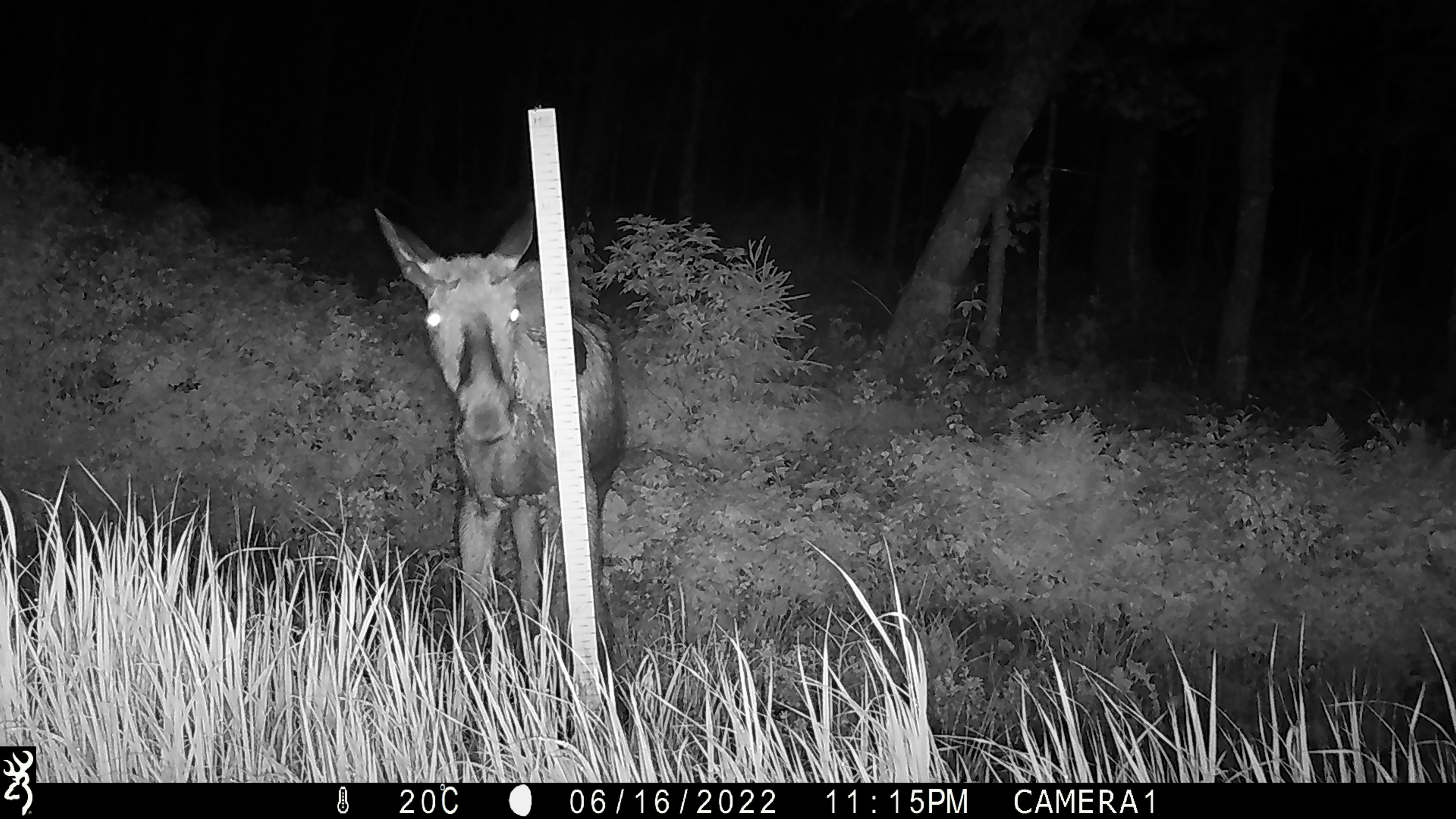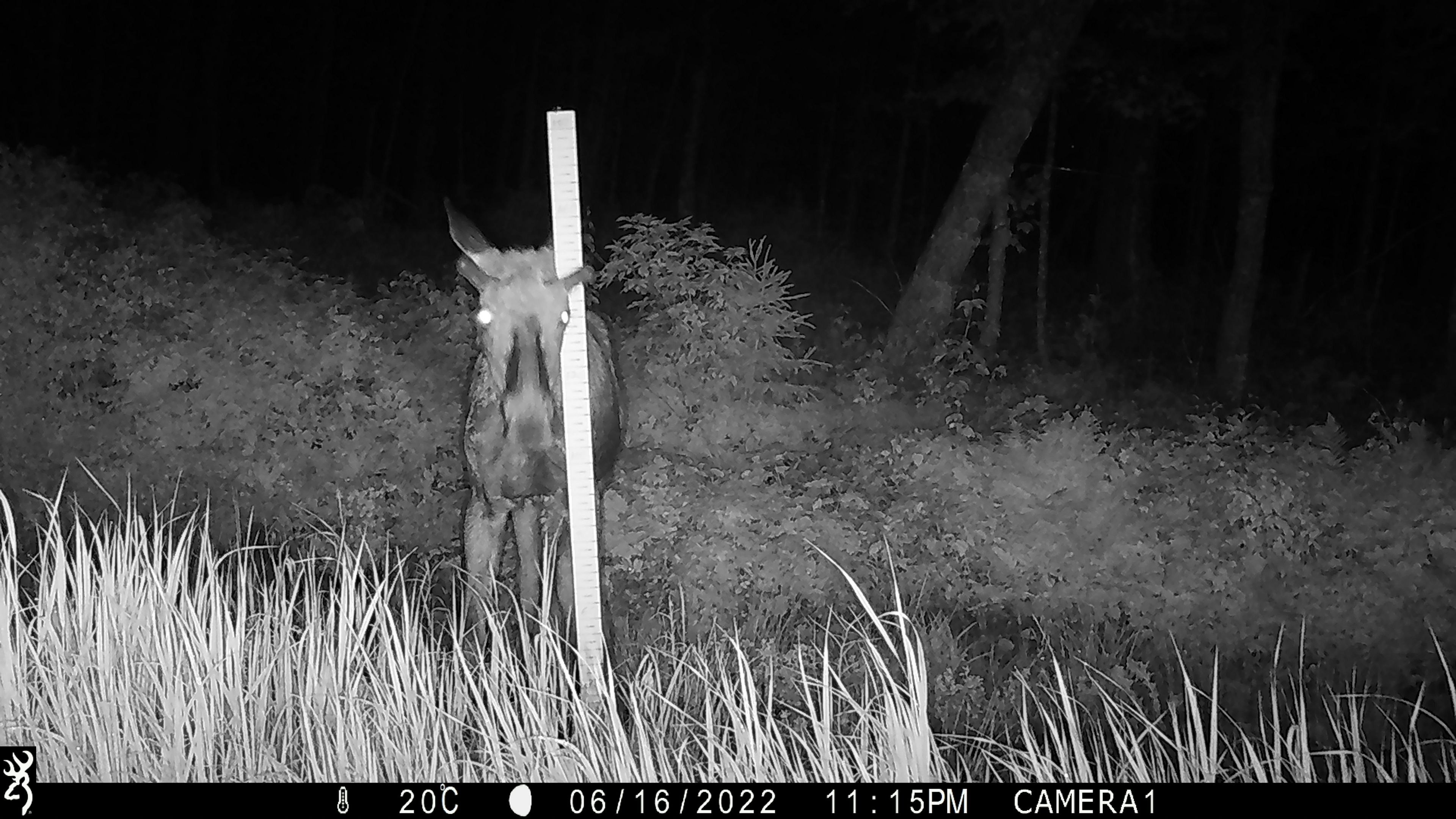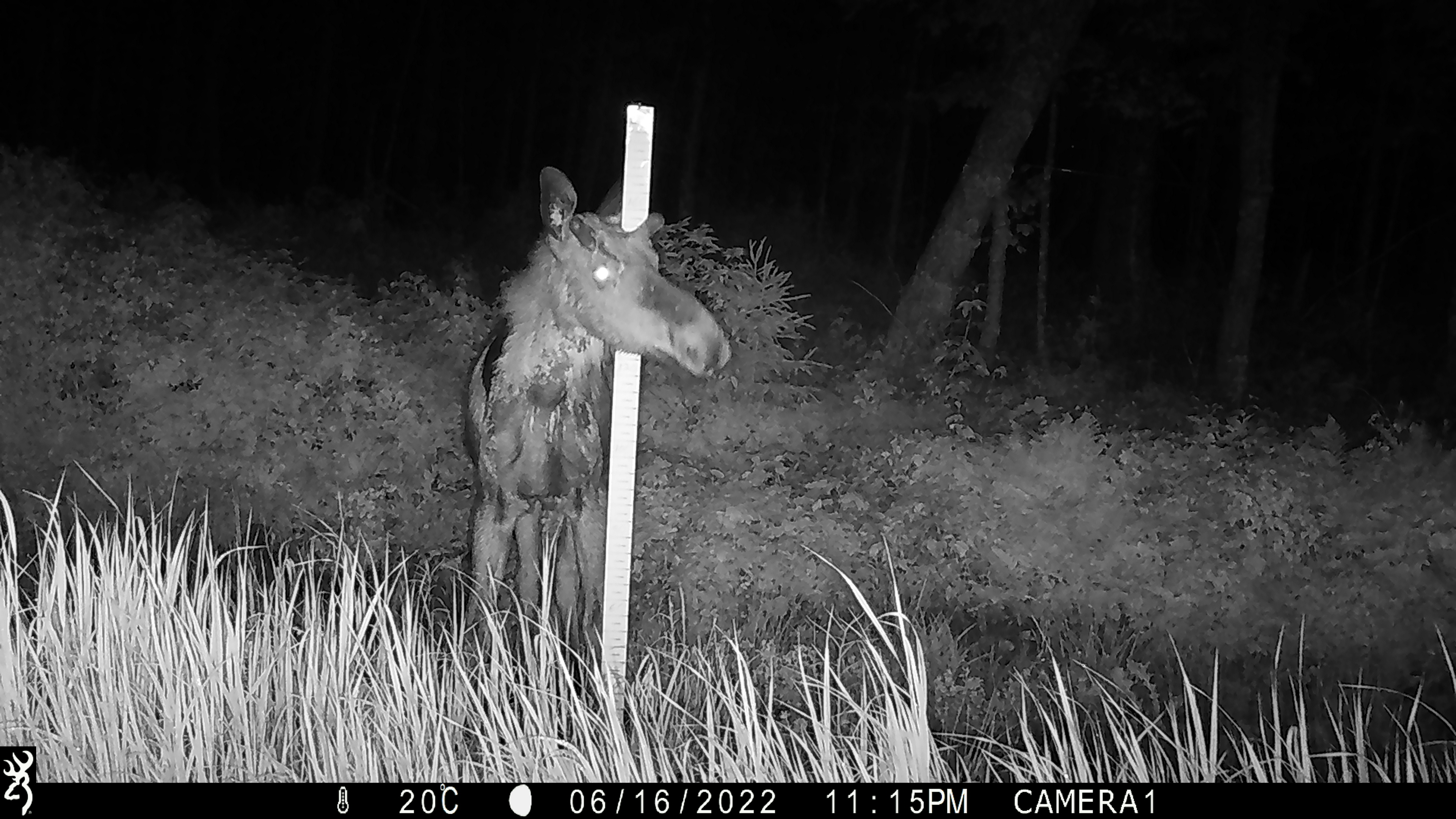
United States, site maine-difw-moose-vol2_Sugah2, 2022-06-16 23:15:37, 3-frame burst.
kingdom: Animalia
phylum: Chordata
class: Mammalia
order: Artiodactyla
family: Cervidae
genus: Alces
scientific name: Alces alces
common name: moose